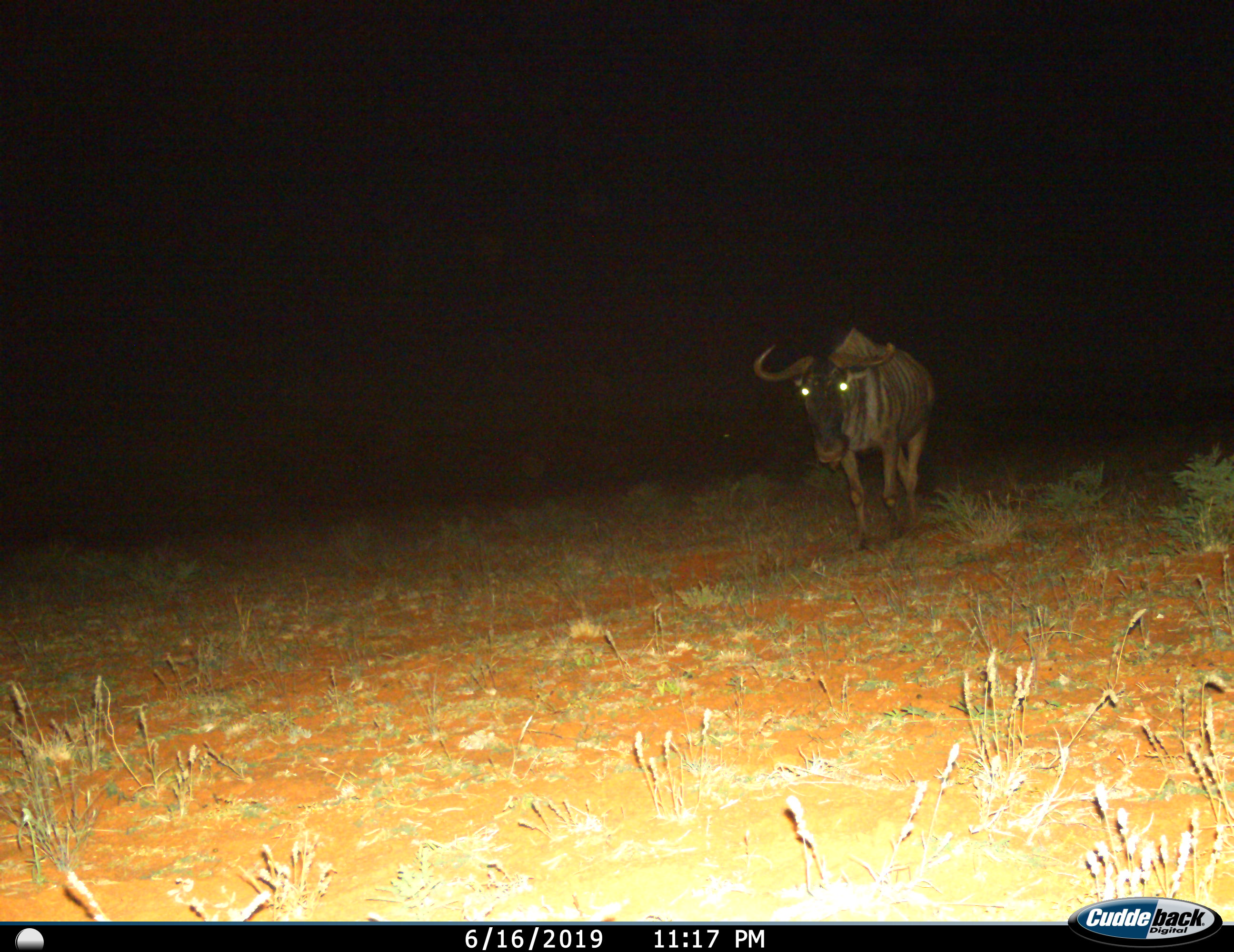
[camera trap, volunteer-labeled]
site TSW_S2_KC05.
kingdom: Animalia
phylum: Chordata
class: Mammalia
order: Artiodactyla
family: Bovidae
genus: Connochaetes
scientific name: Connochaetes taurinus taurinus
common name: blue wildebeest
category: wildebeestblue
Wildebeestblue (blue wildebeest) (Connochaetes taurinus taurinus), count 1. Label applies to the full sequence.